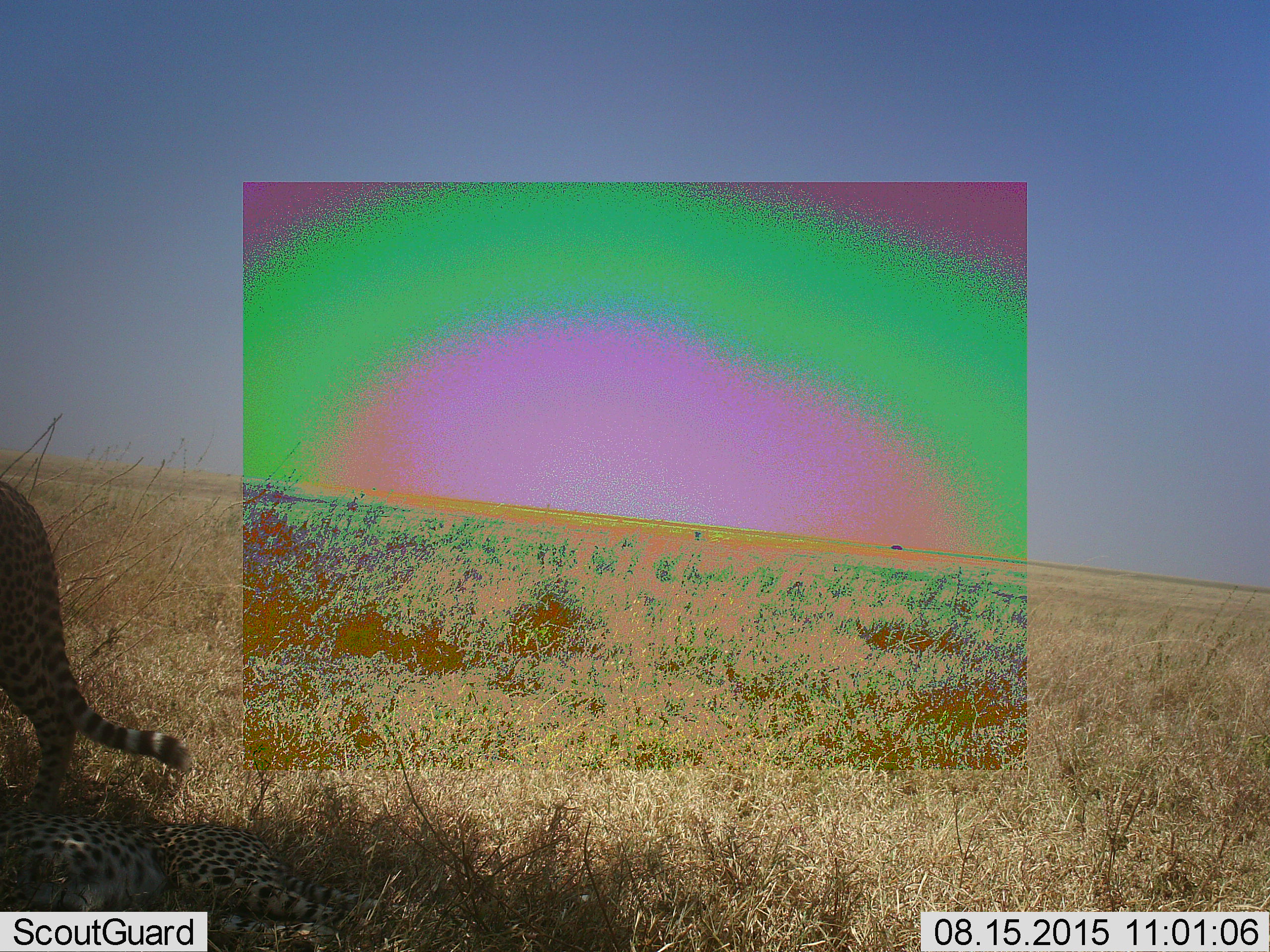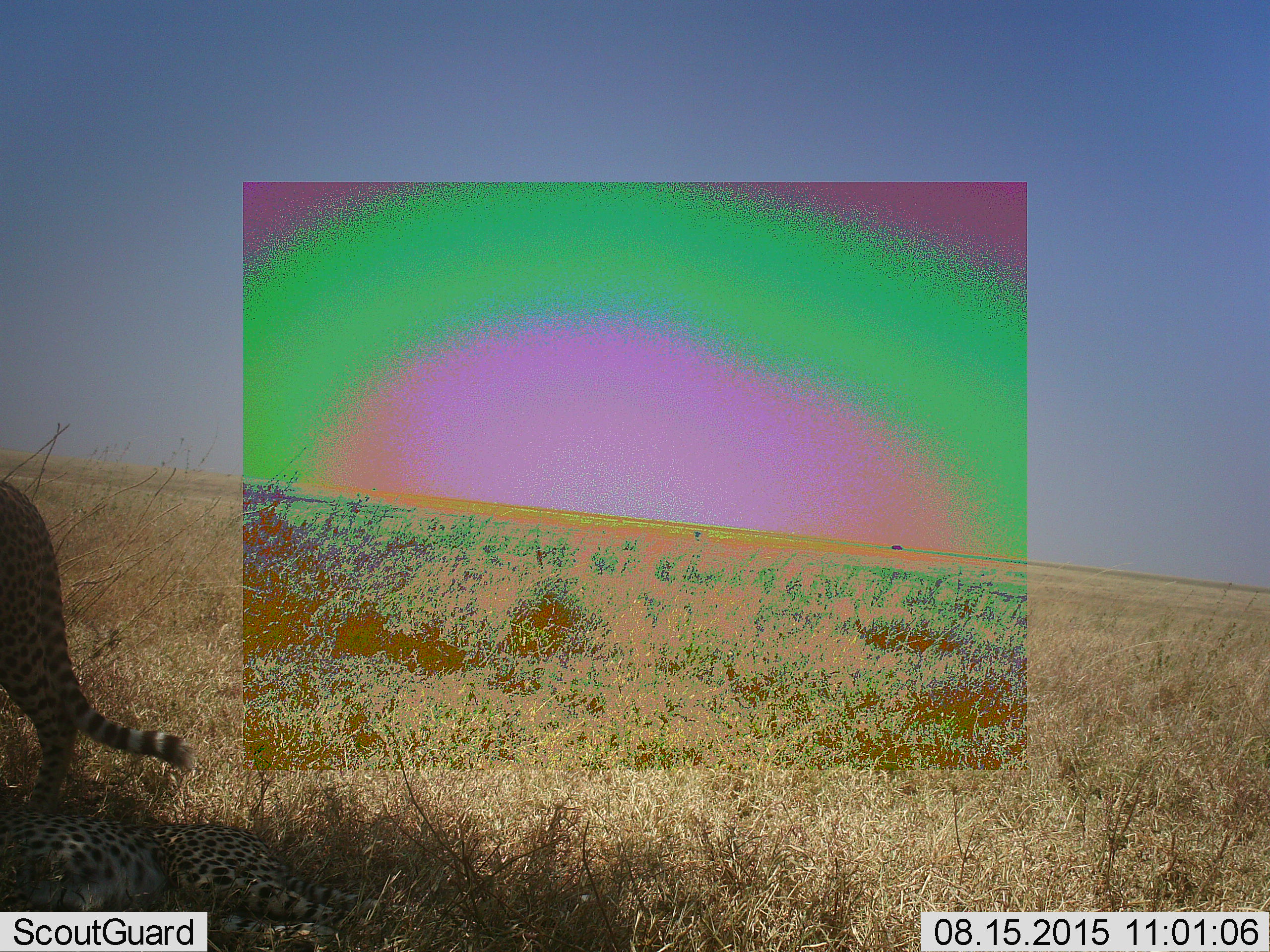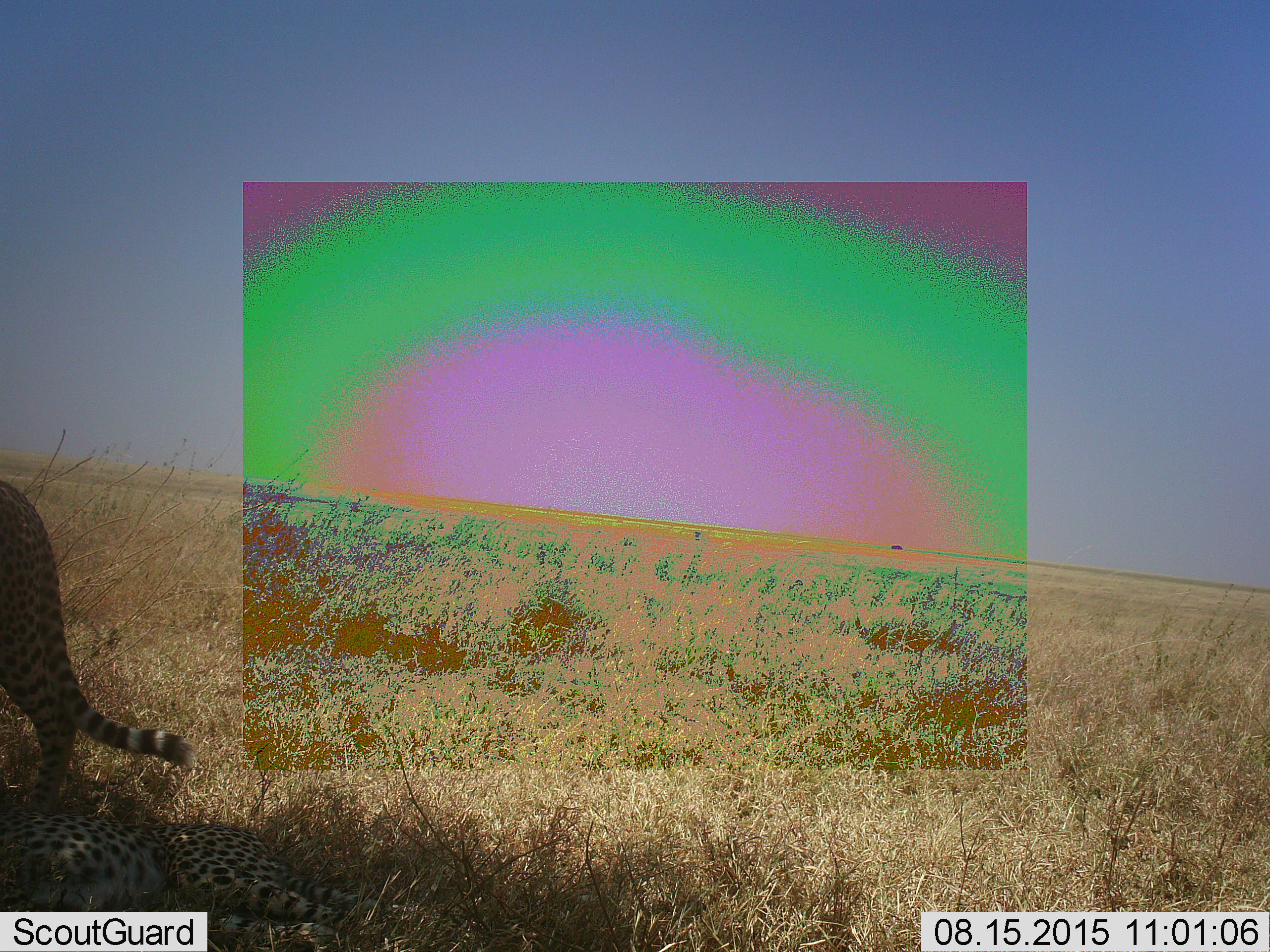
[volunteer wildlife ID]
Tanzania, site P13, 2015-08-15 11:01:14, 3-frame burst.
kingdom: Animalia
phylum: Chordata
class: Mammalia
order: Carnivora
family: Felidae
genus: Acinonyx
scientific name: Acinonyx jubatus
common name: cheetah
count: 2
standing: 86%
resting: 86%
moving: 14%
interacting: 0%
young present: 0%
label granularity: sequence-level